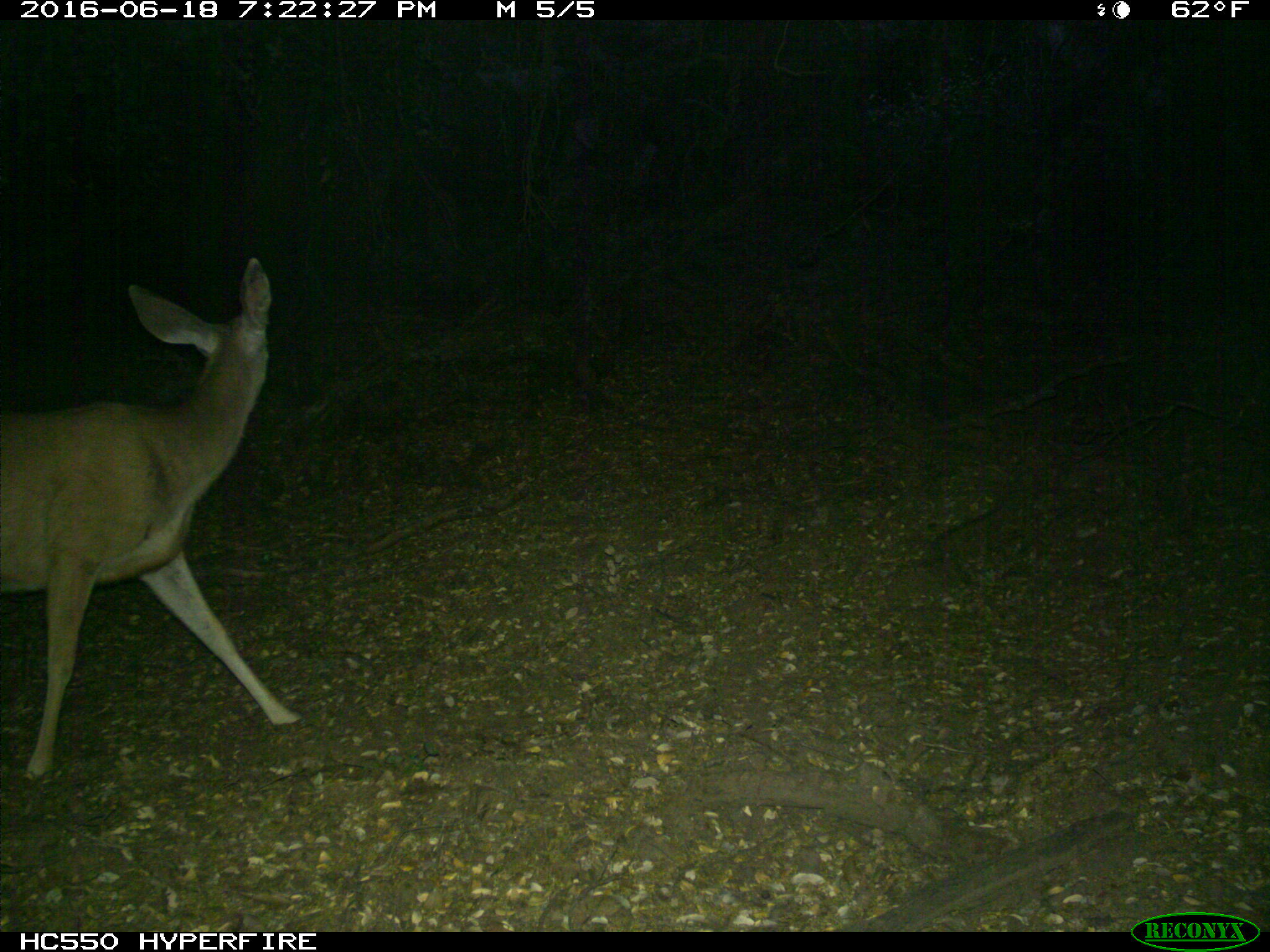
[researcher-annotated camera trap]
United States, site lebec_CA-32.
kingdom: Animalia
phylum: Chordata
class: Mammalia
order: Artiodactyla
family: Cervidae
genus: Odocoileus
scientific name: Odocoileus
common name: deer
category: unidentified deer